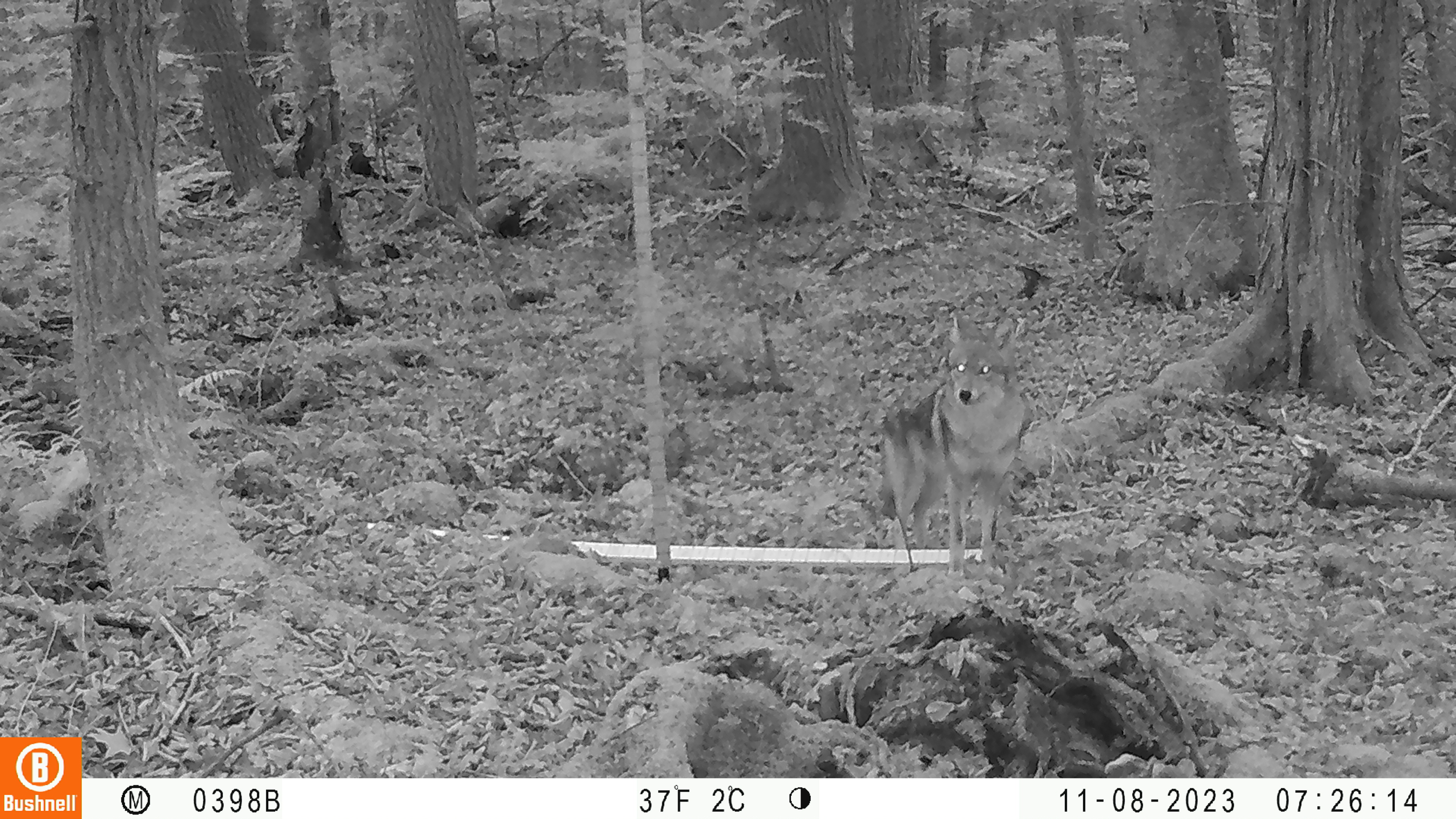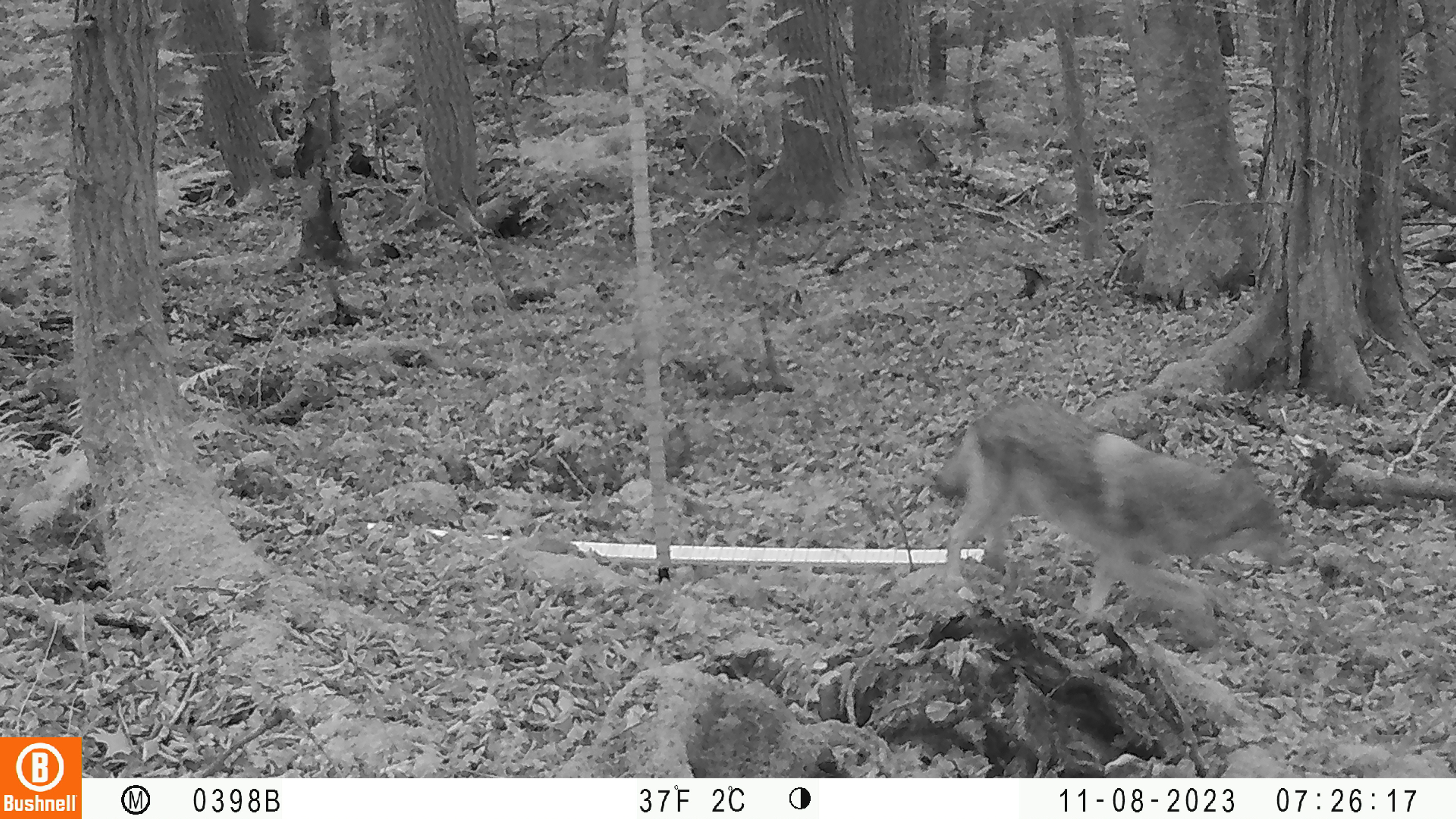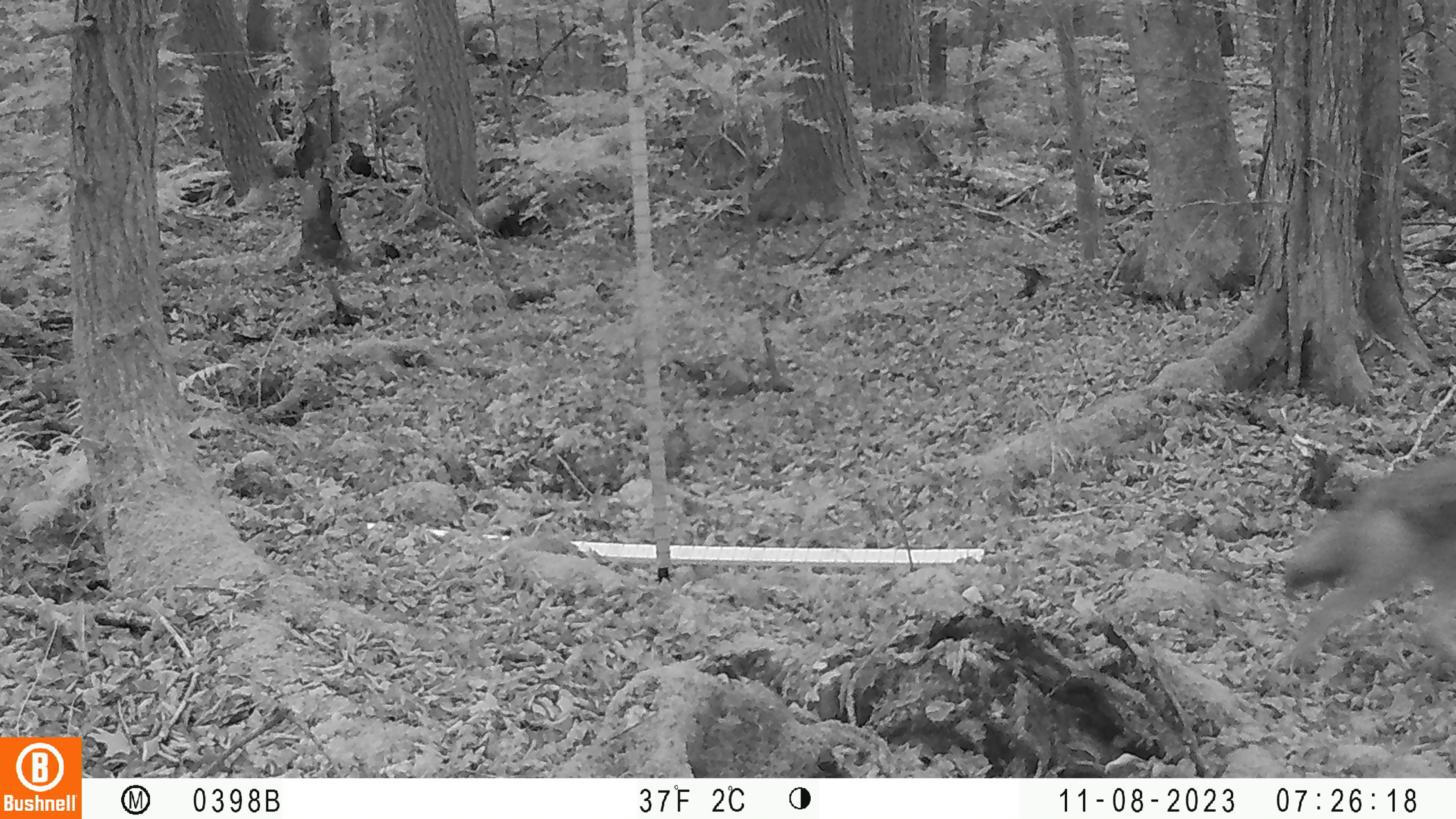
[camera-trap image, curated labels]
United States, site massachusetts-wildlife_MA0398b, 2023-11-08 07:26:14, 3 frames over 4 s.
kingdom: Animalia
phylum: Chordata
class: Mammalia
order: Carnivora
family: Canidae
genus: Canis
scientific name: Canis latrans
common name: coyote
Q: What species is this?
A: Coyote (Canis latrans).